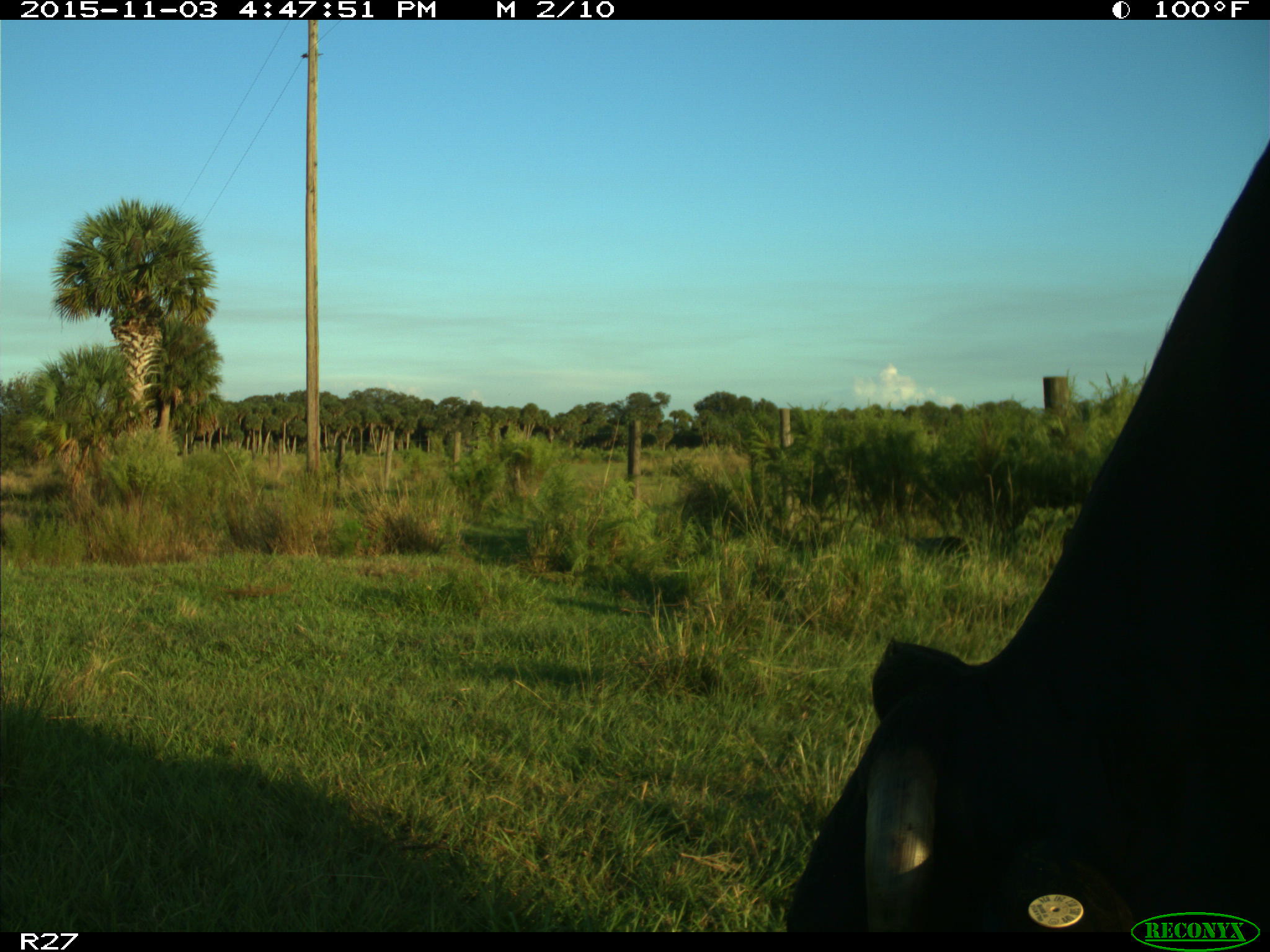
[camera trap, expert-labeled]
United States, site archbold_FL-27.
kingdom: Animalia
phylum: Chordata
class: Mammalia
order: Artiodactyla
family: Bovidae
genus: Bos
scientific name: Bos taurus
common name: domestic cow